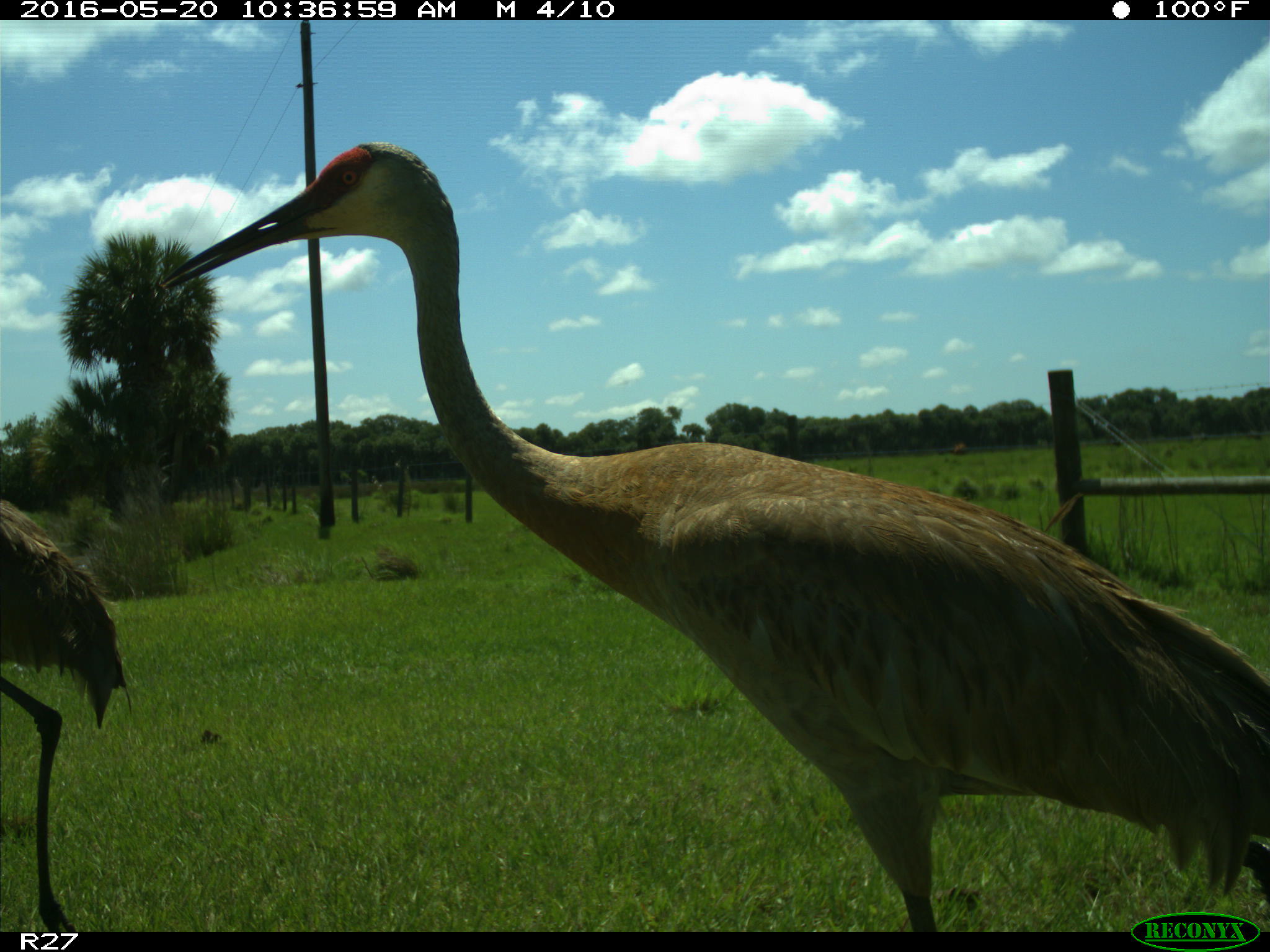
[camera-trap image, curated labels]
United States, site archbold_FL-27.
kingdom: Animalia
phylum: Chordata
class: Aves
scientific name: Aves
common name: birds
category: unidentified bird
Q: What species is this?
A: Unidentified bird (birds) (Aves).